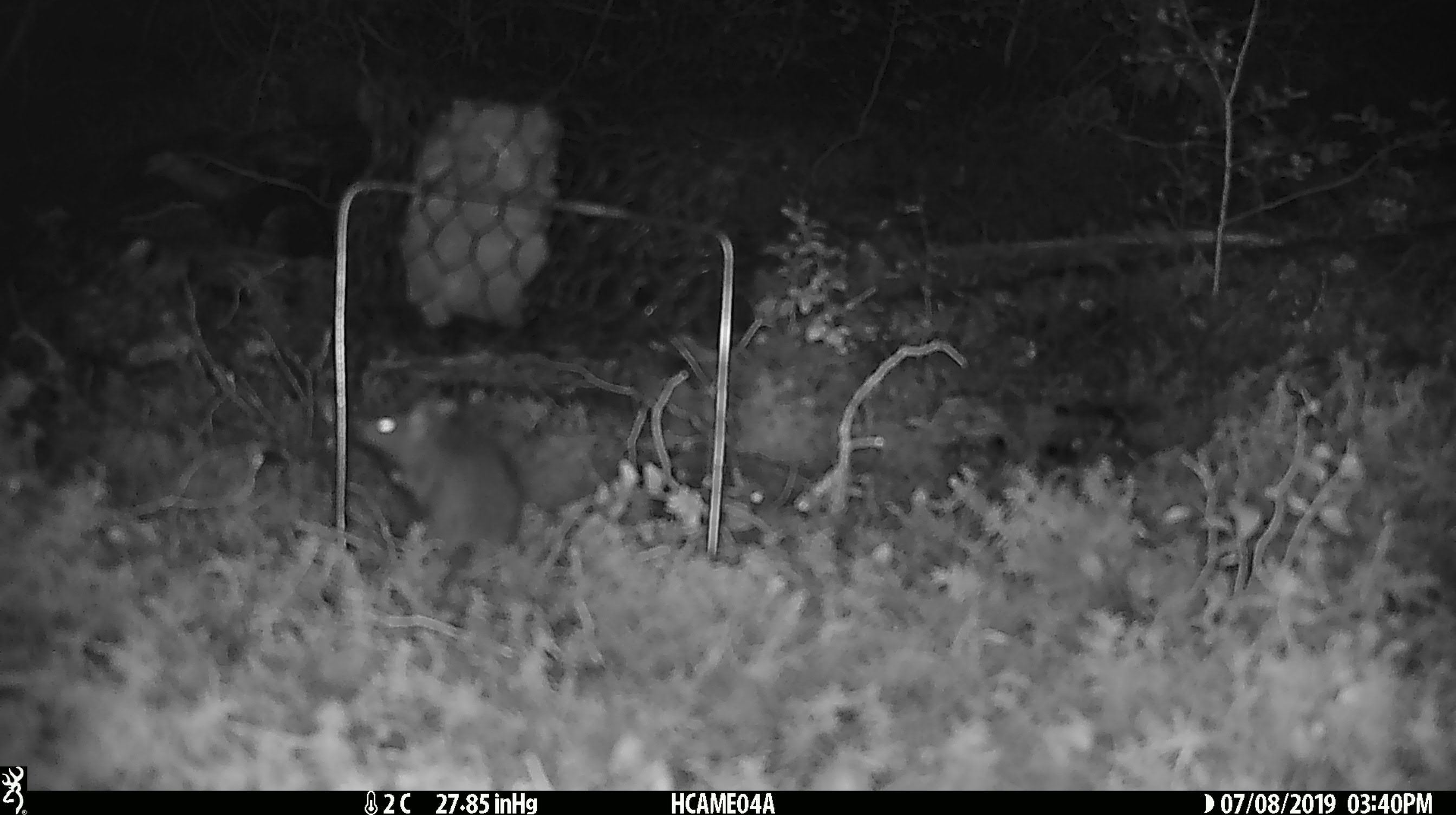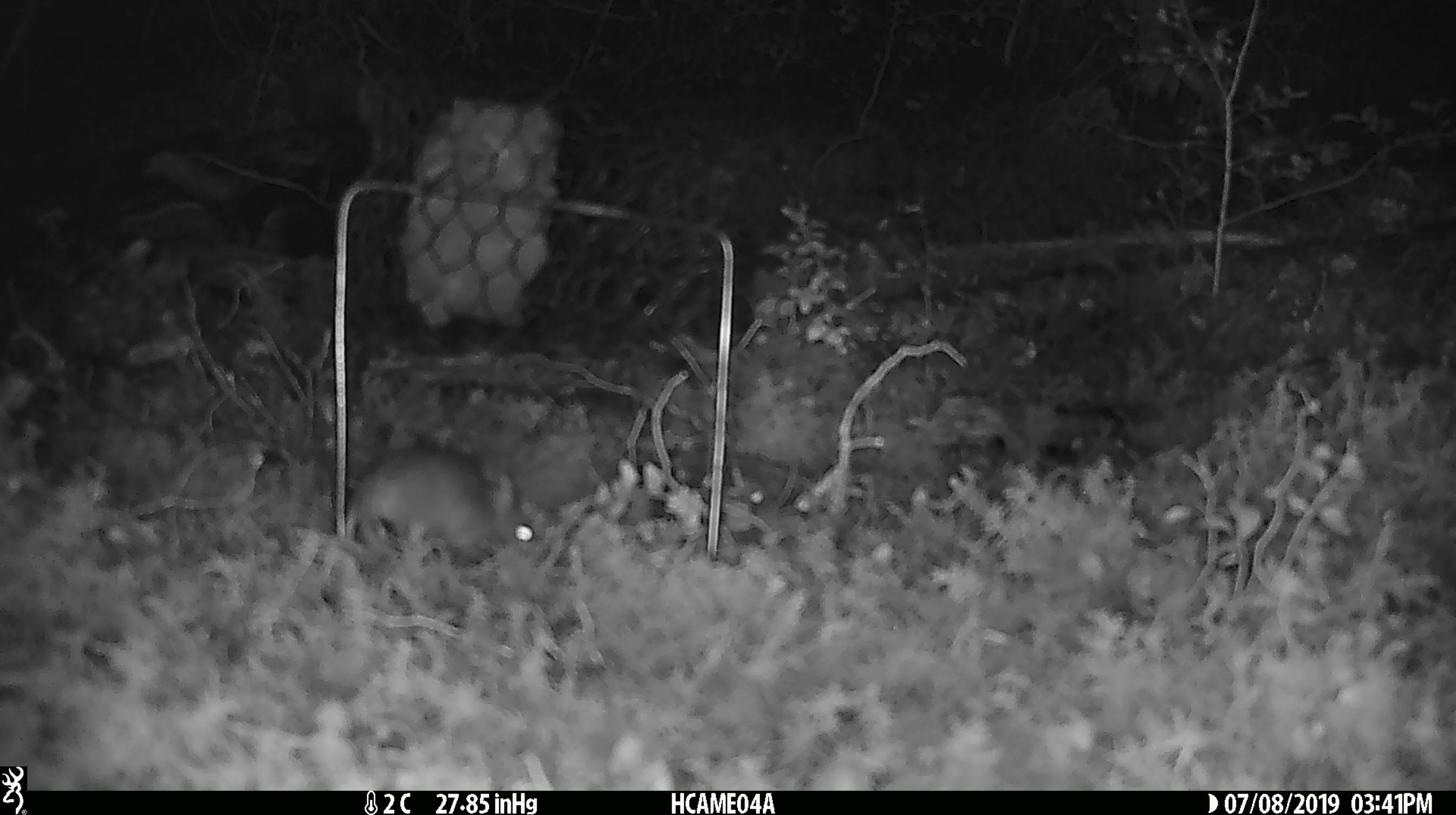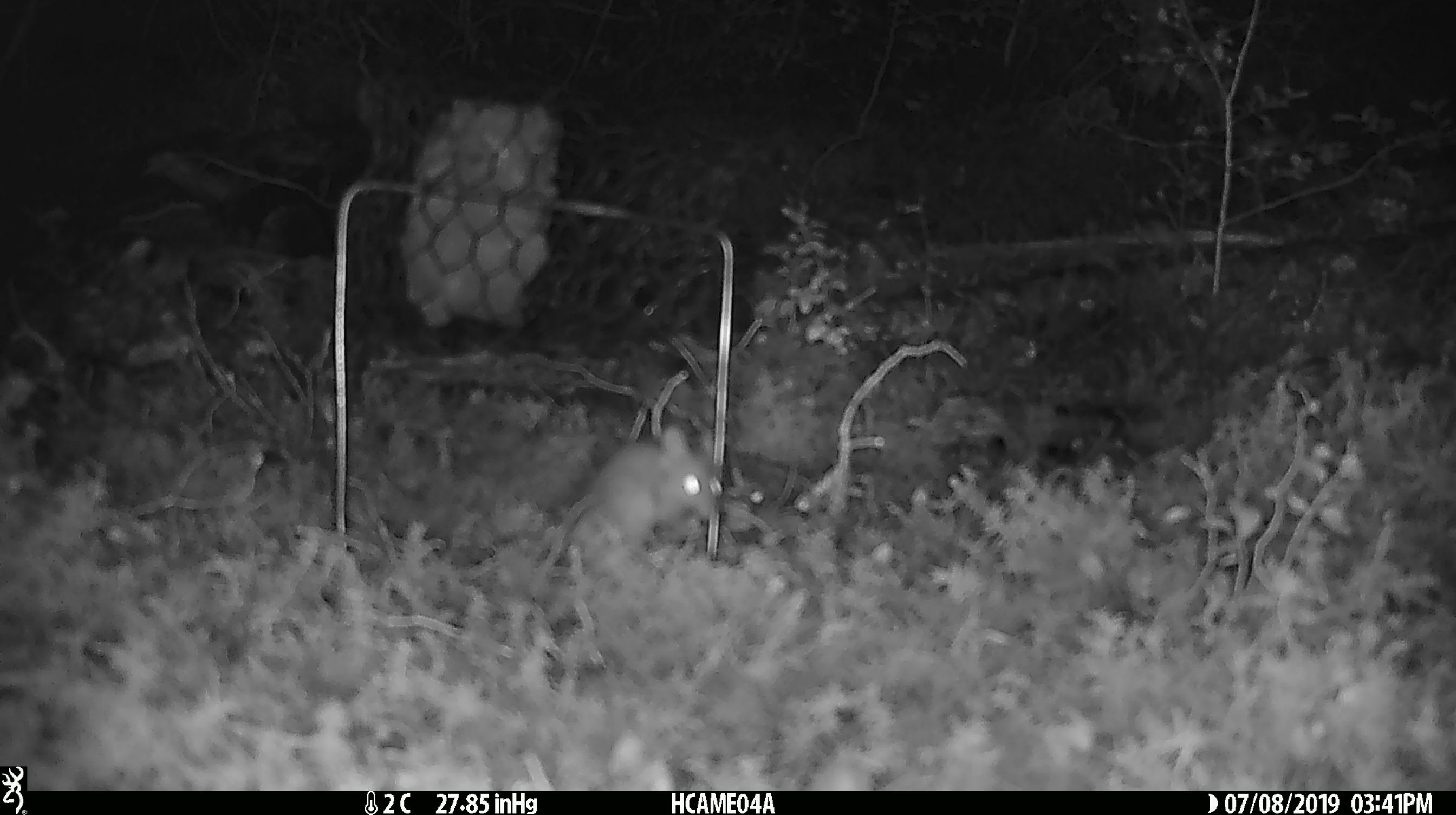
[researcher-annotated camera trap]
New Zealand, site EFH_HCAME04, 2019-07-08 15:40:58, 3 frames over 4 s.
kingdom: Animalia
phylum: Chordata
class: Mammalia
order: Rodentia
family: Muridae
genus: Mus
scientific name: Mus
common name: mouse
Mouse (Mus).